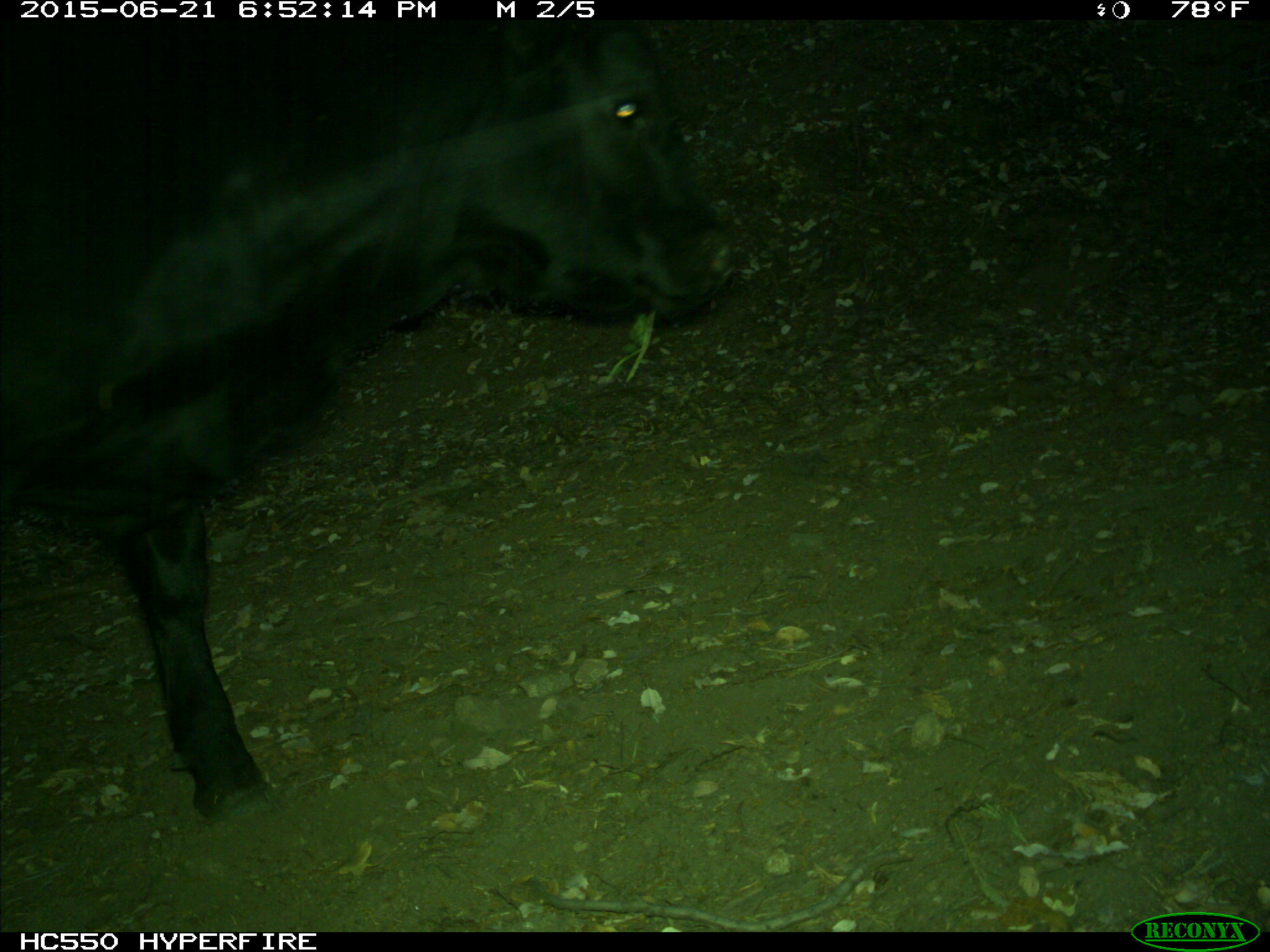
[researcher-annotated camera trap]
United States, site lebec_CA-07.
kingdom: Animalia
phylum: Chordata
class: Mammalia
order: Artiodactyla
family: Bovidae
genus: Bos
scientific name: Bos taurus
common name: domestic cow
Bos taurus (domestic cow).